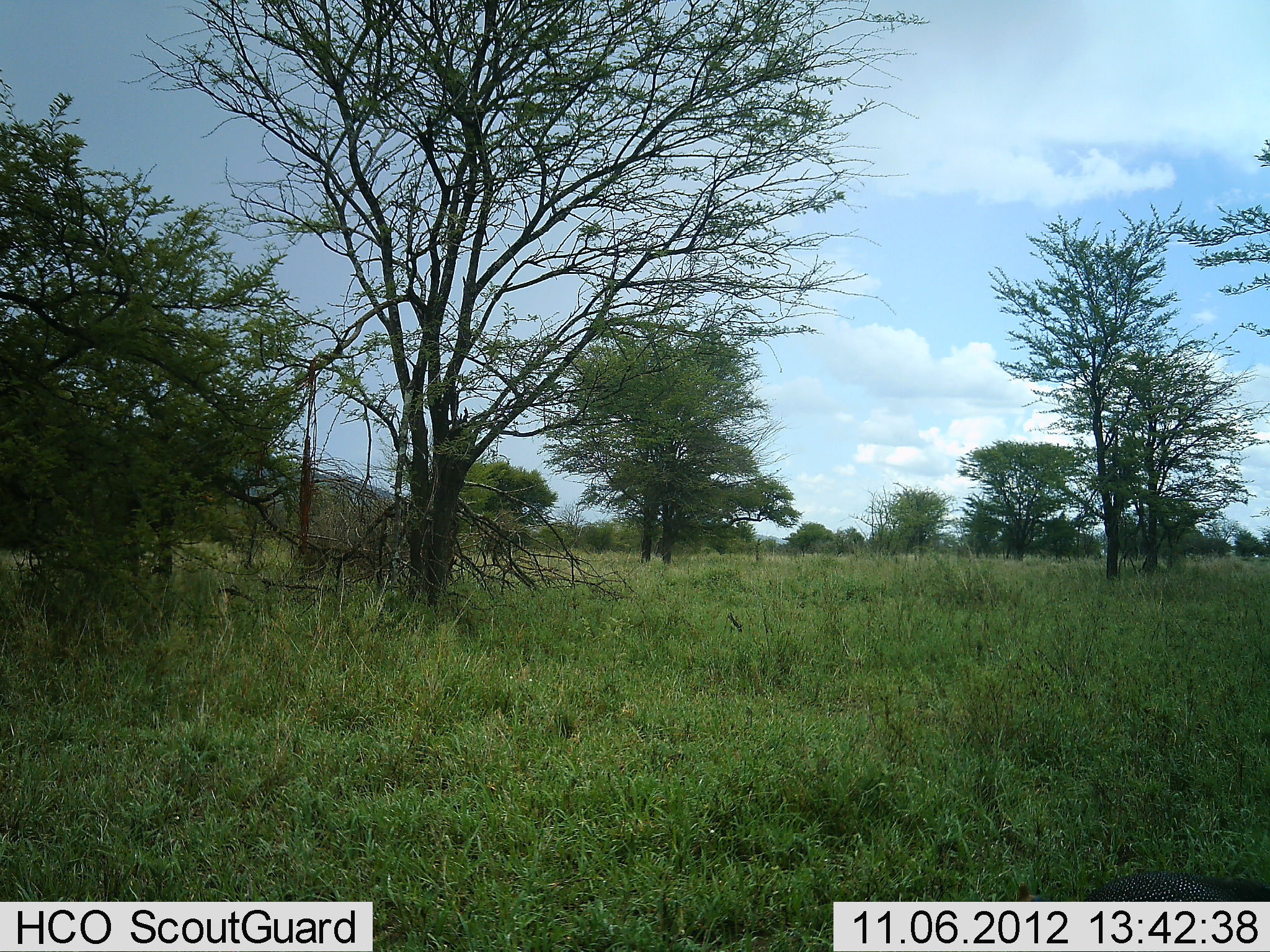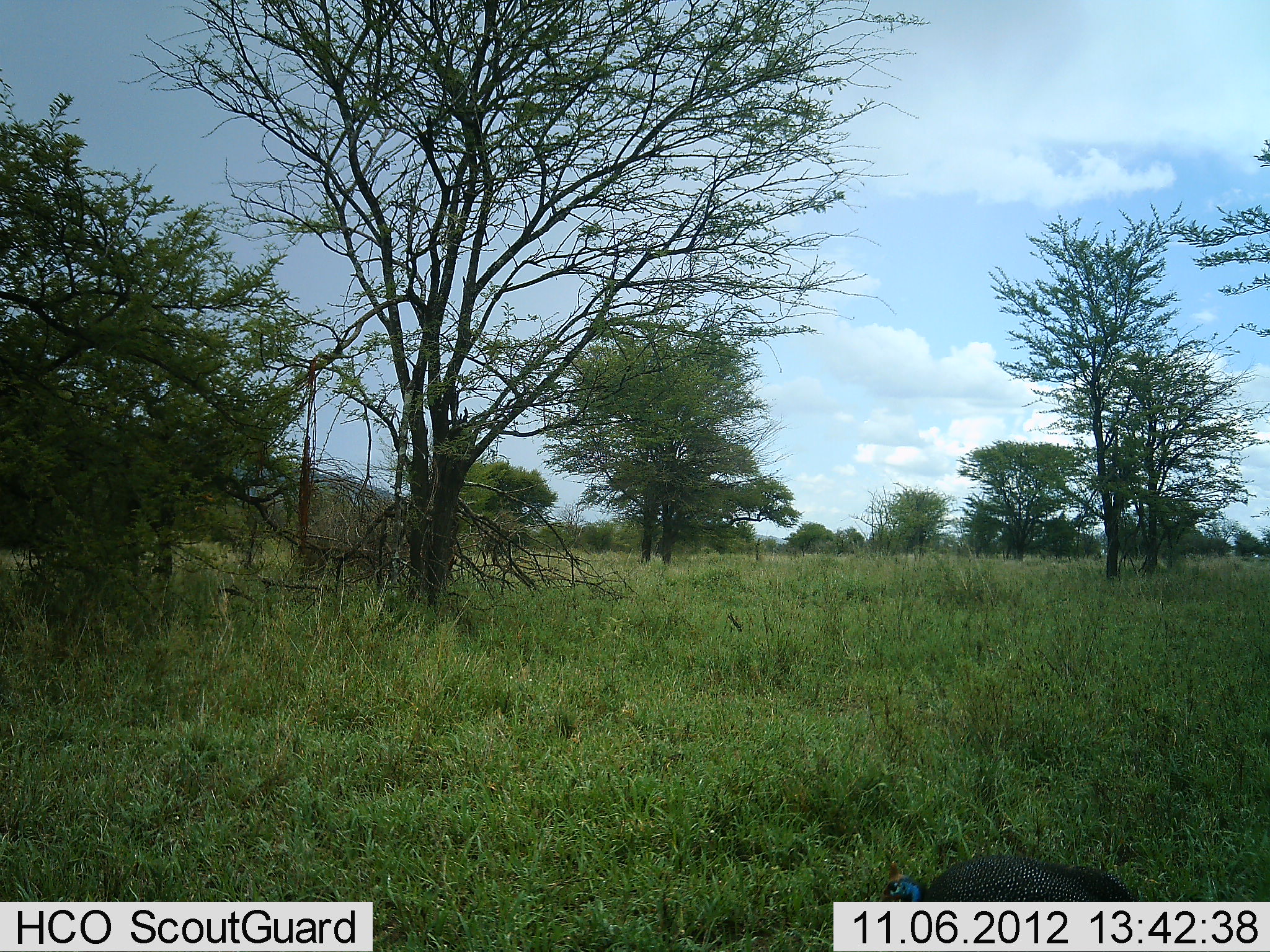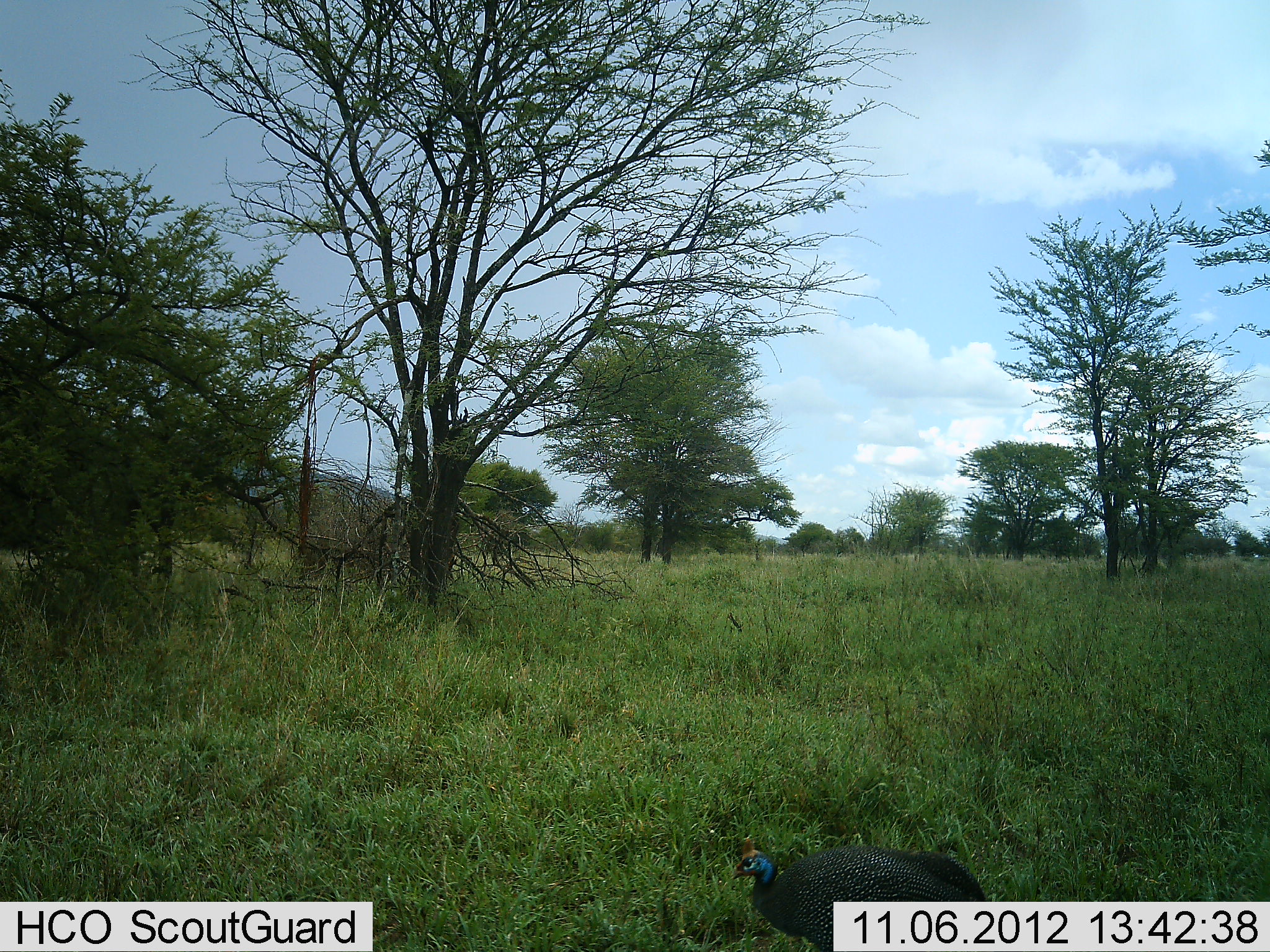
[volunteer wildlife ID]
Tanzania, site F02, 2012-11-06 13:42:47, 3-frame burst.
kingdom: Animalia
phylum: Chordata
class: Aves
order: Galliformes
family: Numididae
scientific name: Numididae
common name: guinea fowl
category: guineafowl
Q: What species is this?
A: Guineafowl (guinea fowl) (Numididae).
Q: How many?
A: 1.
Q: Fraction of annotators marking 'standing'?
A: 0%.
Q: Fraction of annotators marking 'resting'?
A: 0%.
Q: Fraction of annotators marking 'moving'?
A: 90%.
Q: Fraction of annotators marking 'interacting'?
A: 0%.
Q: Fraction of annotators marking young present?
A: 0%.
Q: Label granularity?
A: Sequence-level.